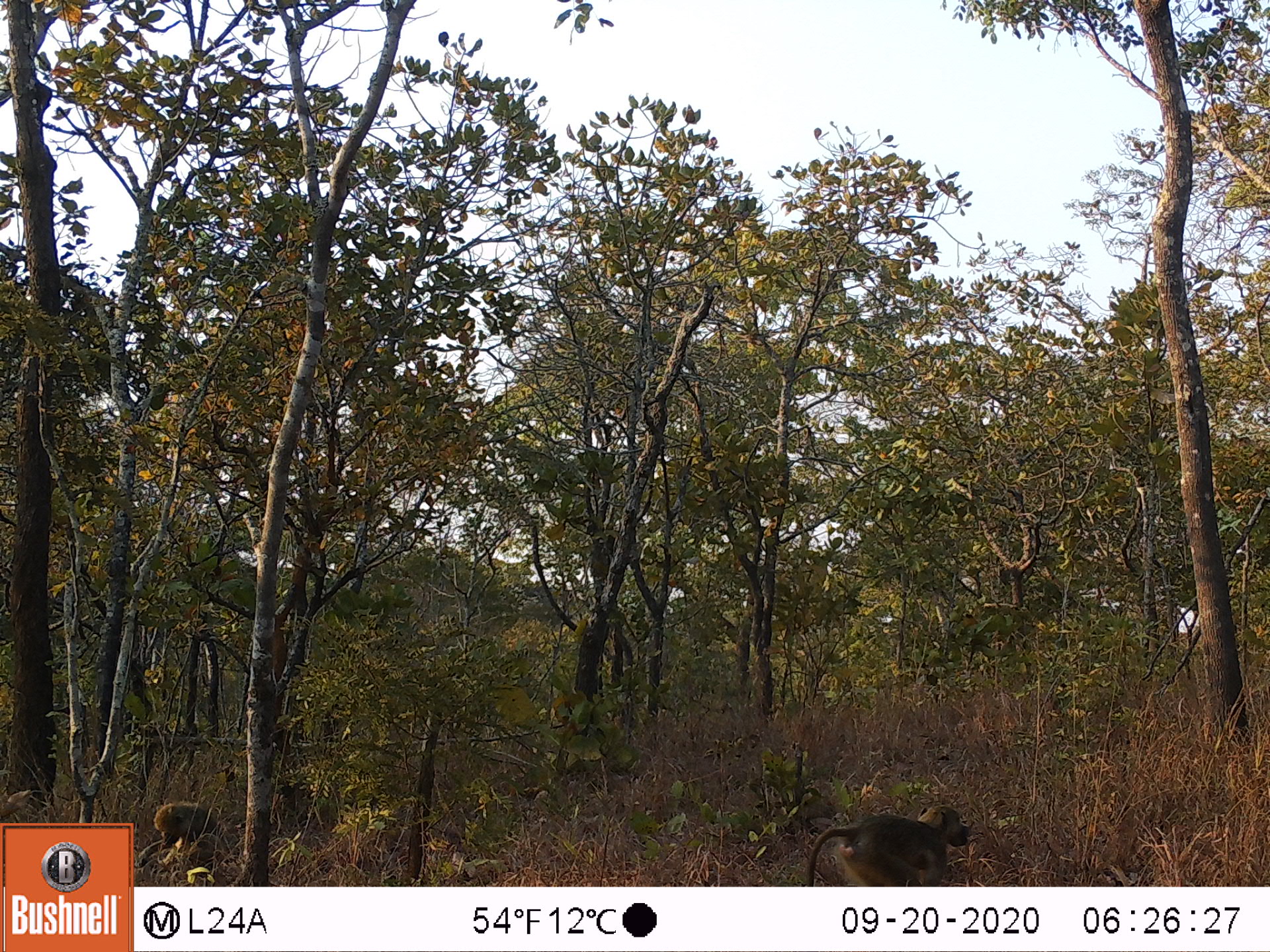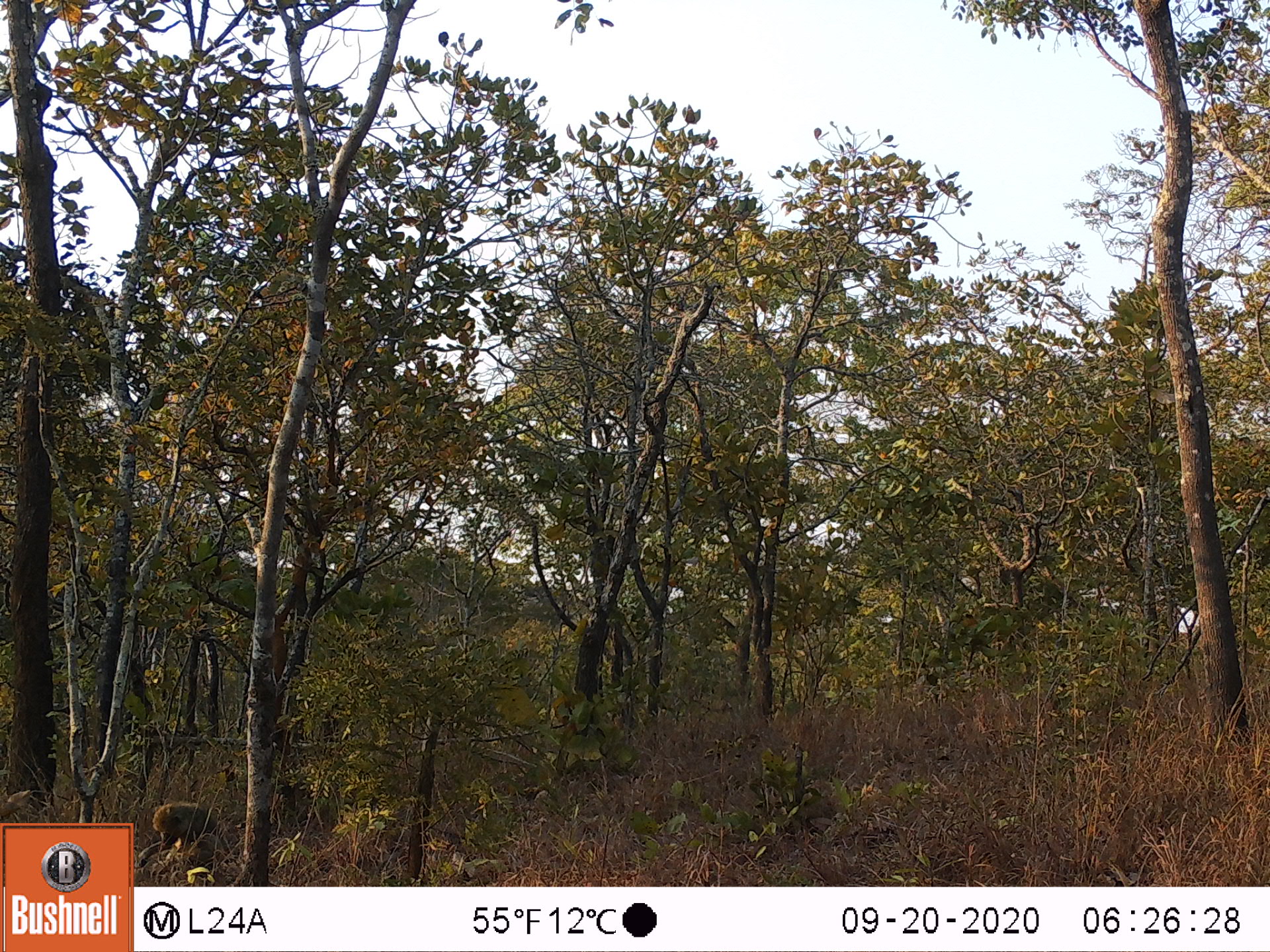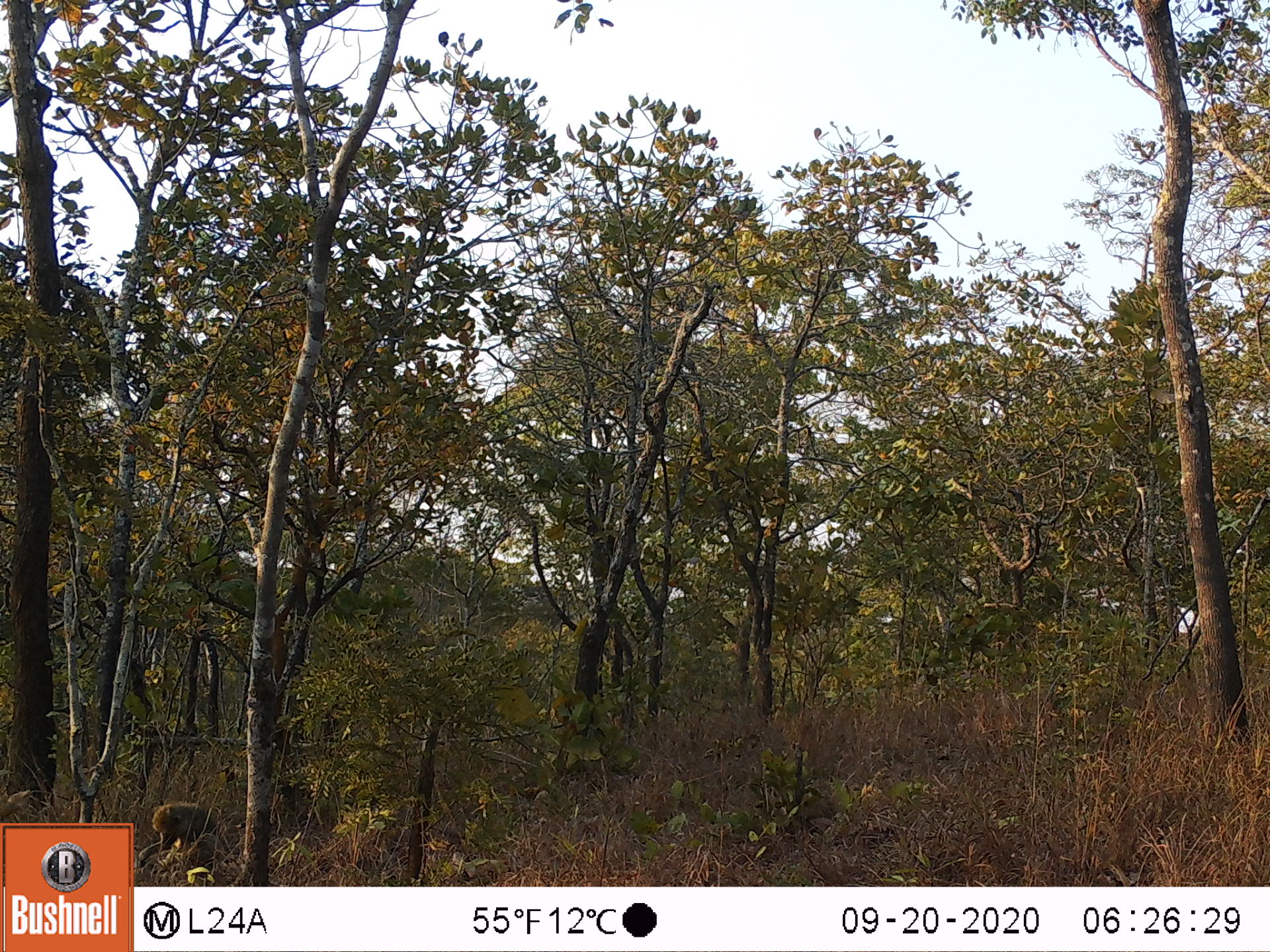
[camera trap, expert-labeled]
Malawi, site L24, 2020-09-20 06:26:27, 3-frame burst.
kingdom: Animalia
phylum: Chordata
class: Mammalia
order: Primates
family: Cercopithecidae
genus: Papio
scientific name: Papio cynocephalus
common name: yellow baboon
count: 2